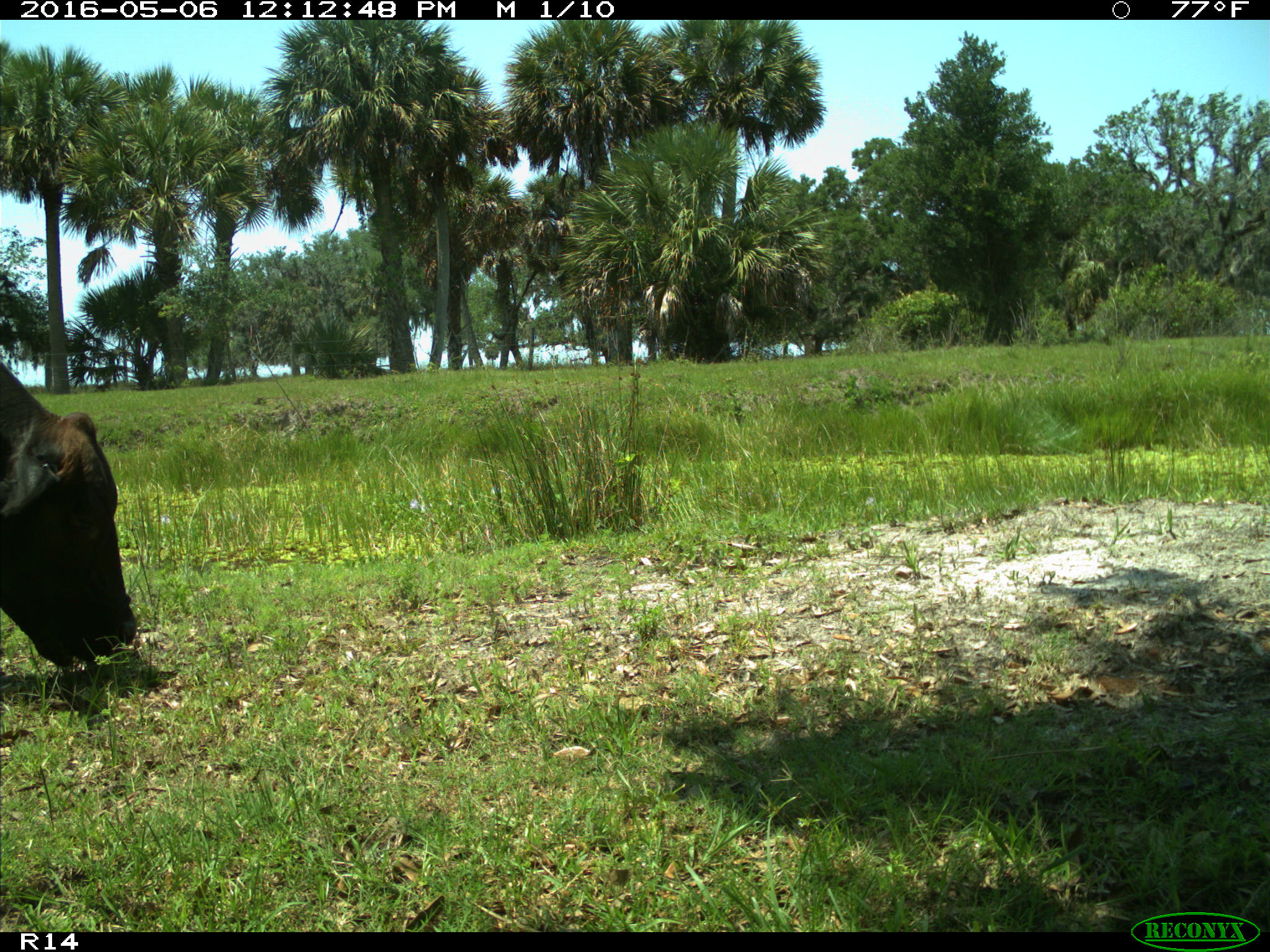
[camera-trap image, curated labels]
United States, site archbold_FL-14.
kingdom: Animalia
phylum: Chordata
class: Mammalia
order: Artiodactyla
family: Bovidae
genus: Bos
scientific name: Bos taurus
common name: domestic cow